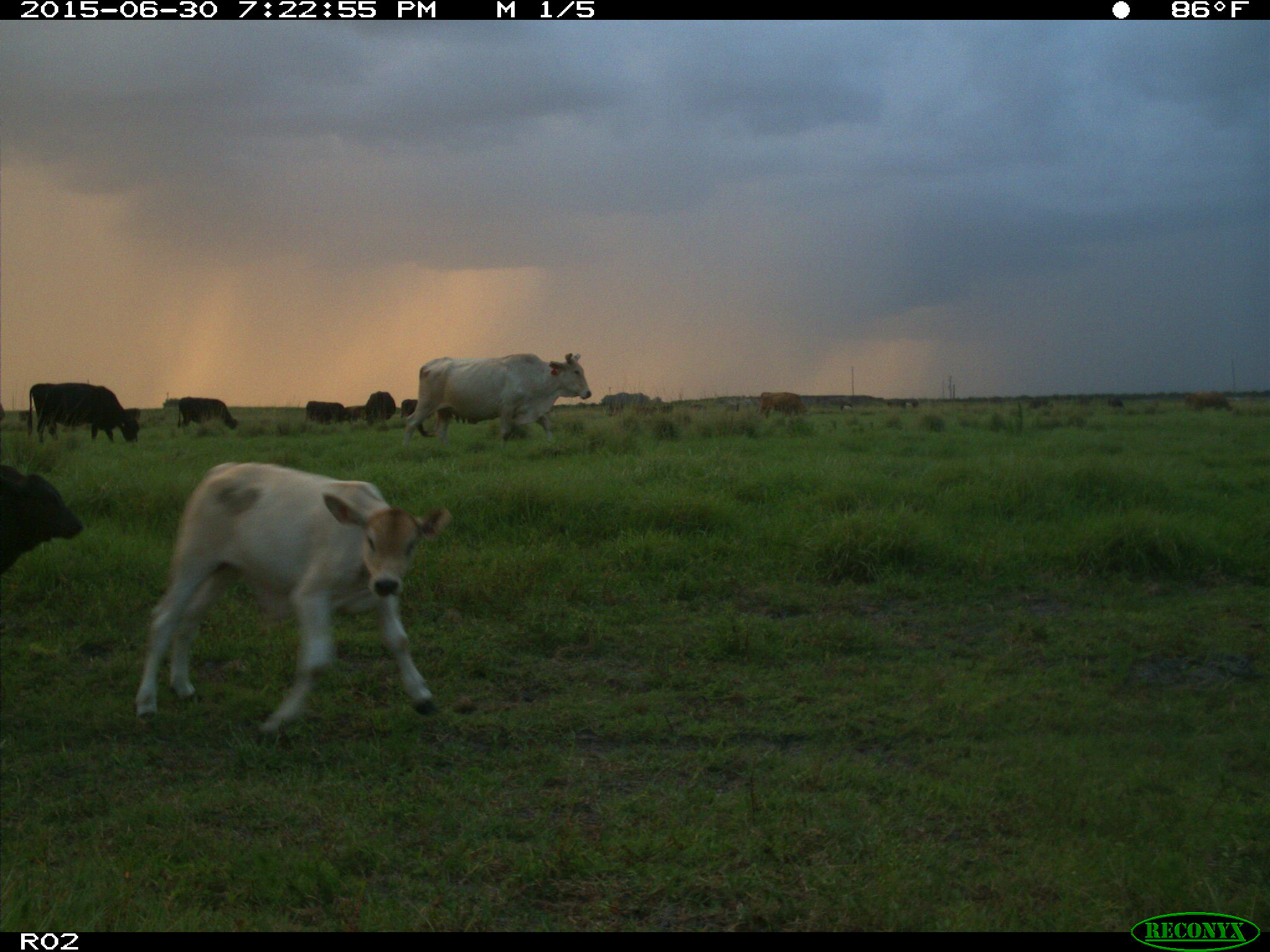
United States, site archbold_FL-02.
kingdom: Animalia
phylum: Chordata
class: Mammalia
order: Artiodactyla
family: Bovidae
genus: Bos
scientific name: Bos taurus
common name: domestic cow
Bos taurus (domestic cow).